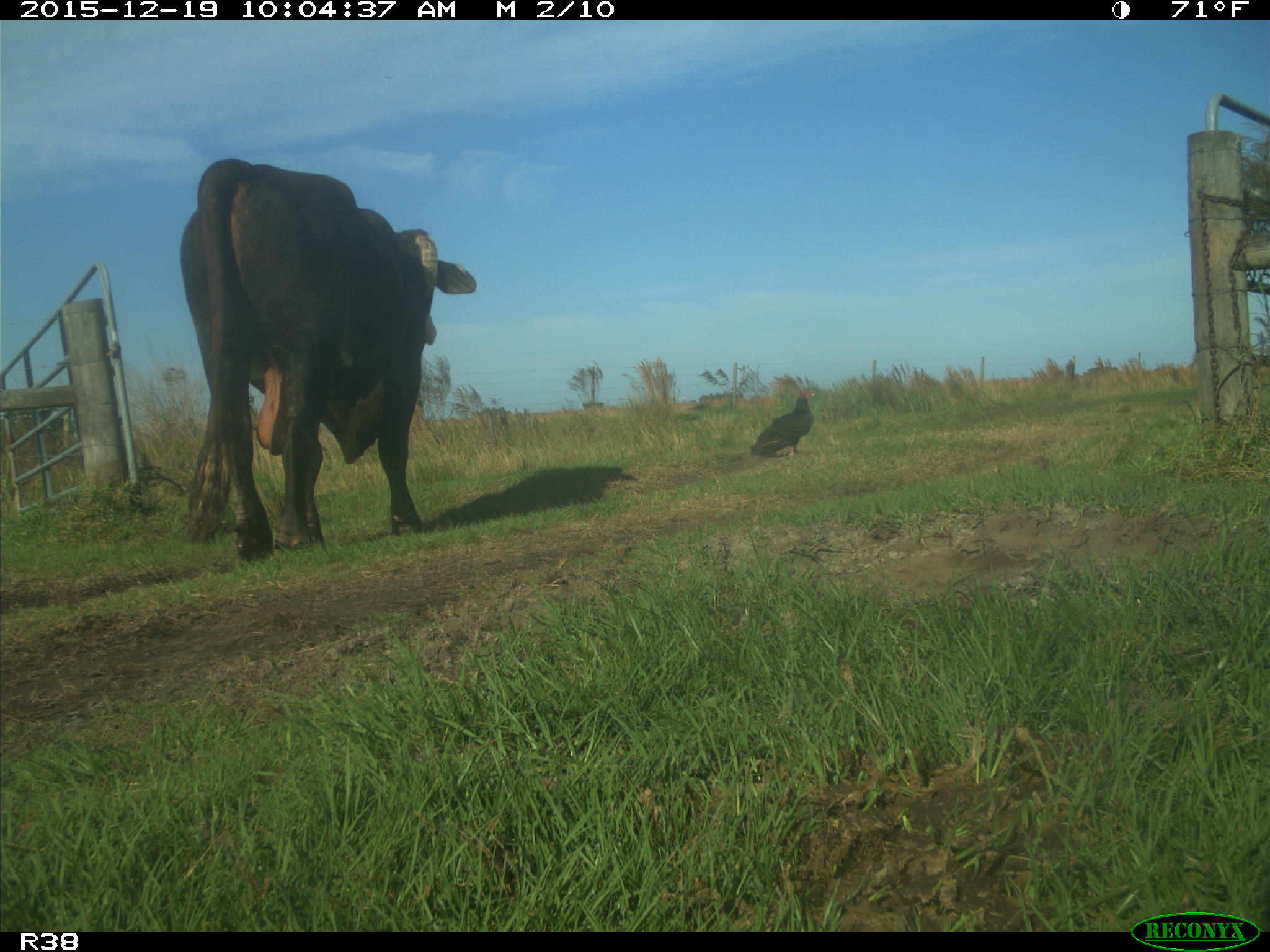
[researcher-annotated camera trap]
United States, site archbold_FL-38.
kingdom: Animalia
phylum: Chordata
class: Mammalia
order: Artiodactyla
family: Bovidae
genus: Bos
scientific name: Bos taurus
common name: domestic cow